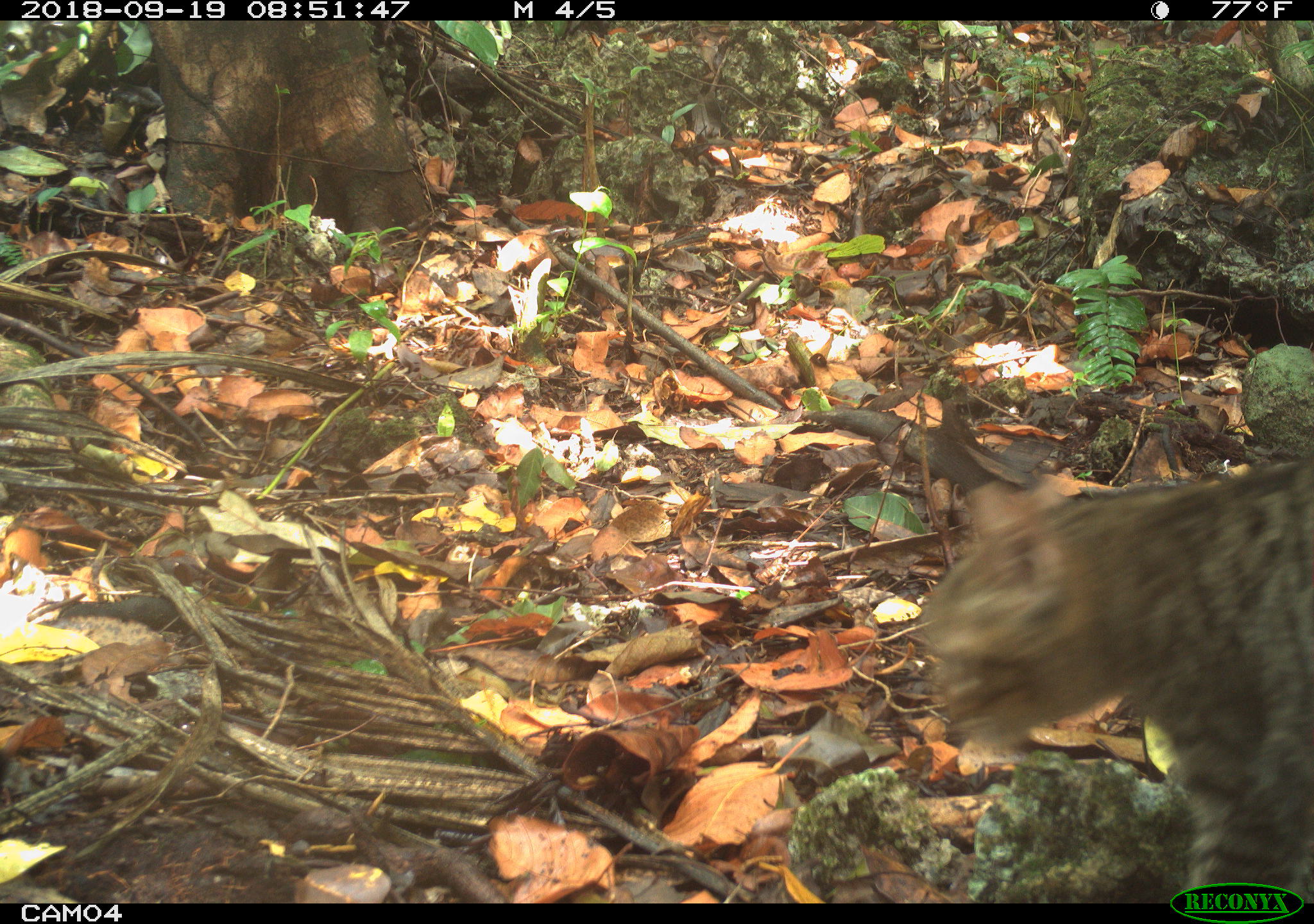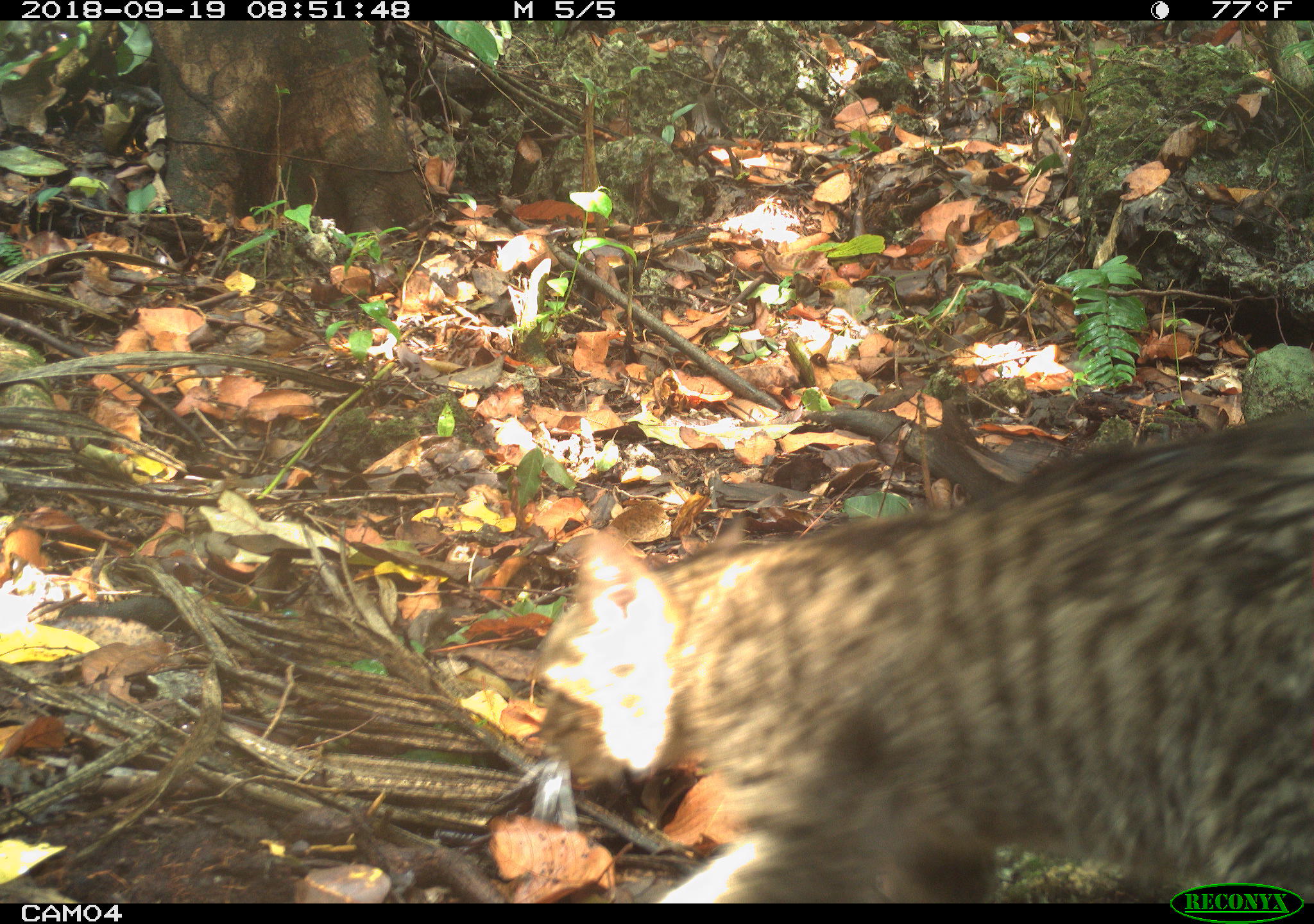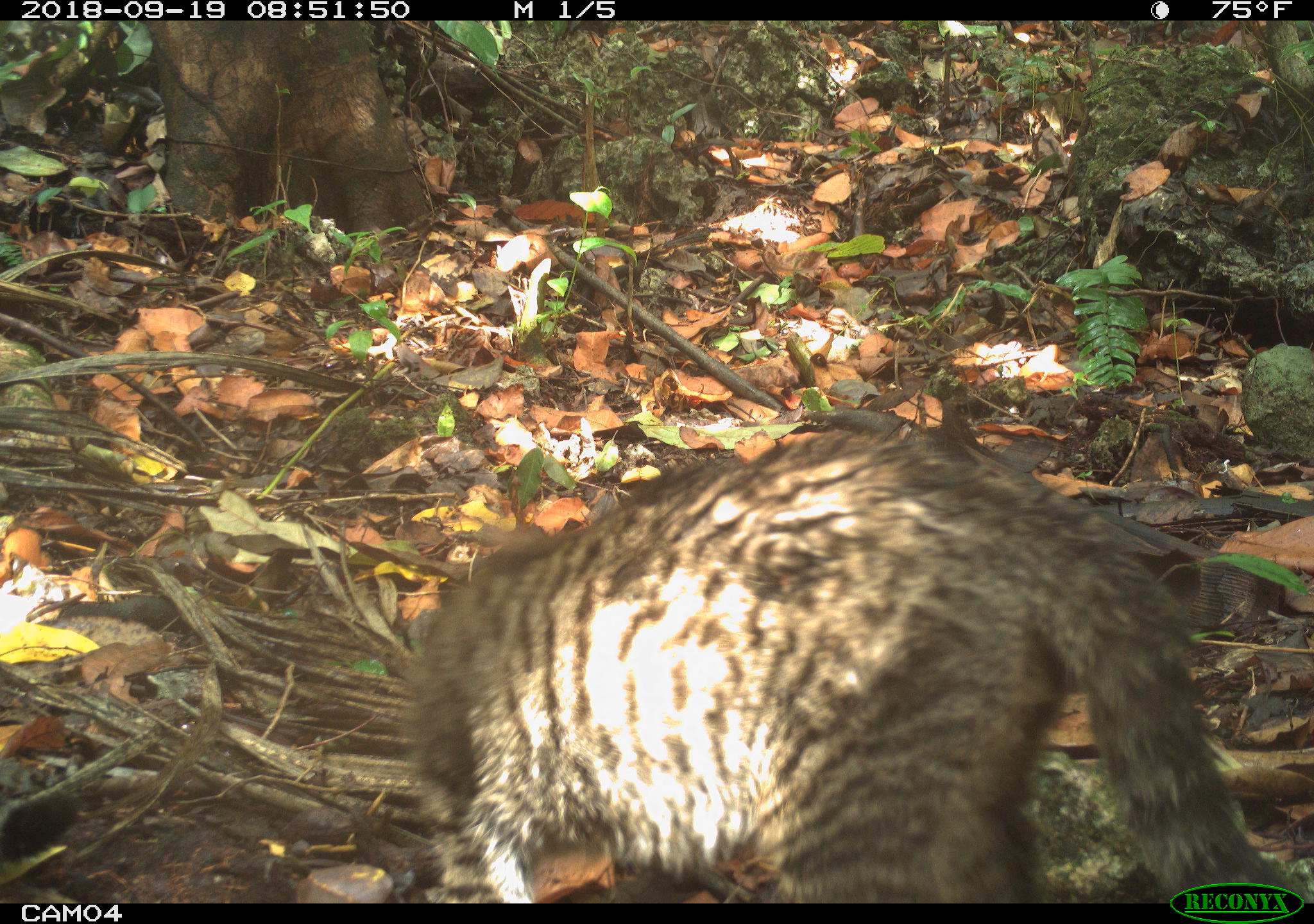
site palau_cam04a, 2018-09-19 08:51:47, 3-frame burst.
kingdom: Animalia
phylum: Chordata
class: Mammalia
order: Carnivora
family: Felidae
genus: Felis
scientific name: Felis catus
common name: cat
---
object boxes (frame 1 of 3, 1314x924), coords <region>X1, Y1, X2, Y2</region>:
cat: <region>901, 394, 1311, 901</region>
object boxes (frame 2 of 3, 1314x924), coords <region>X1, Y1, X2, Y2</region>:
cat: <region>509, 402, 1314, 901</region>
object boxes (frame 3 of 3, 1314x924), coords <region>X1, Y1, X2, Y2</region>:
cat: <region>393, 419, 1303, 903</region>